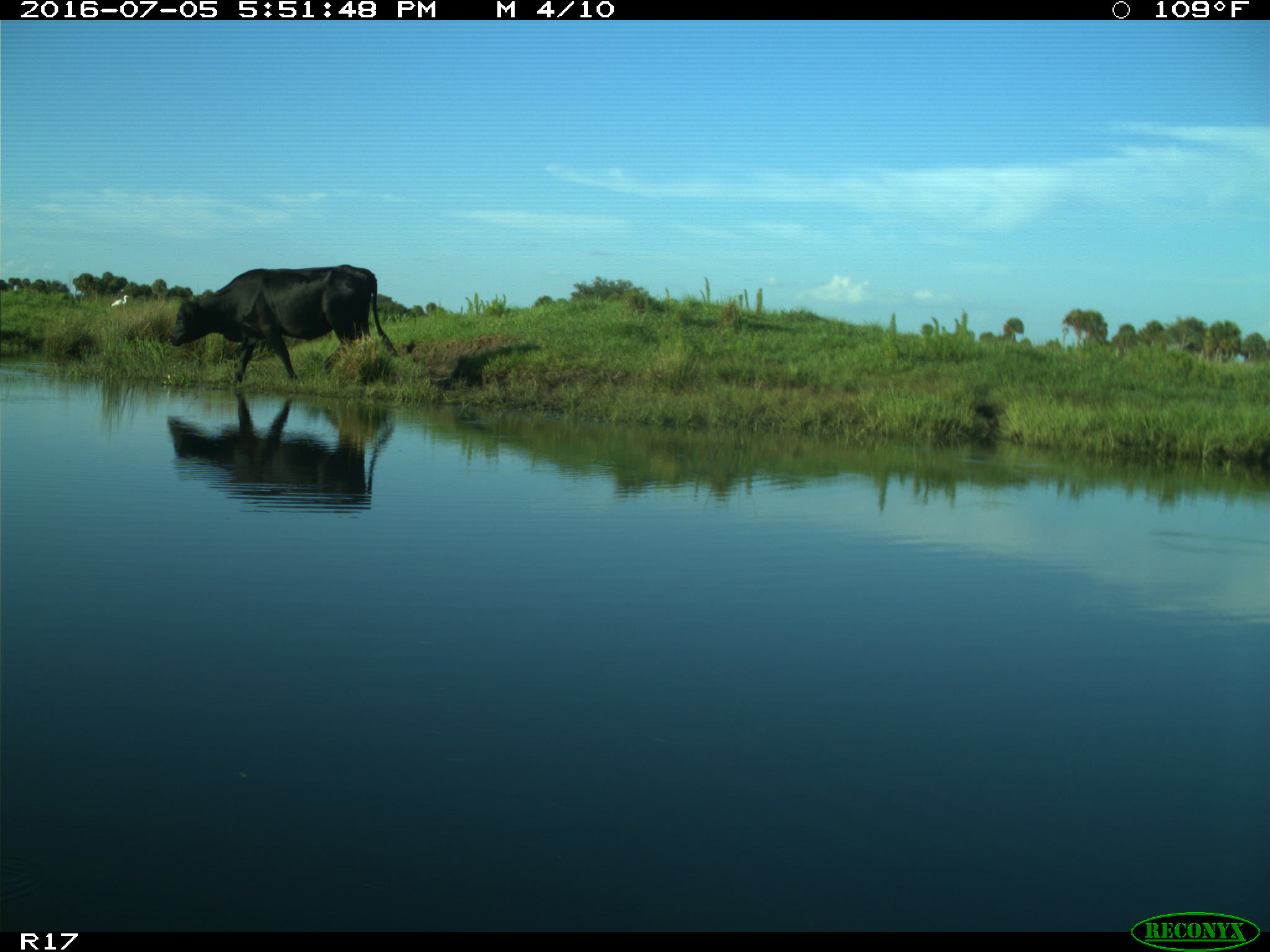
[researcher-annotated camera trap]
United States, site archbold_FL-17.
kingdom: Animalia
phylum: Chordata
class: Mammalia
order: Artiodactyla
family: Bovidae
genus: Bos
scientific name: Bos taurus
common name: domestic cow